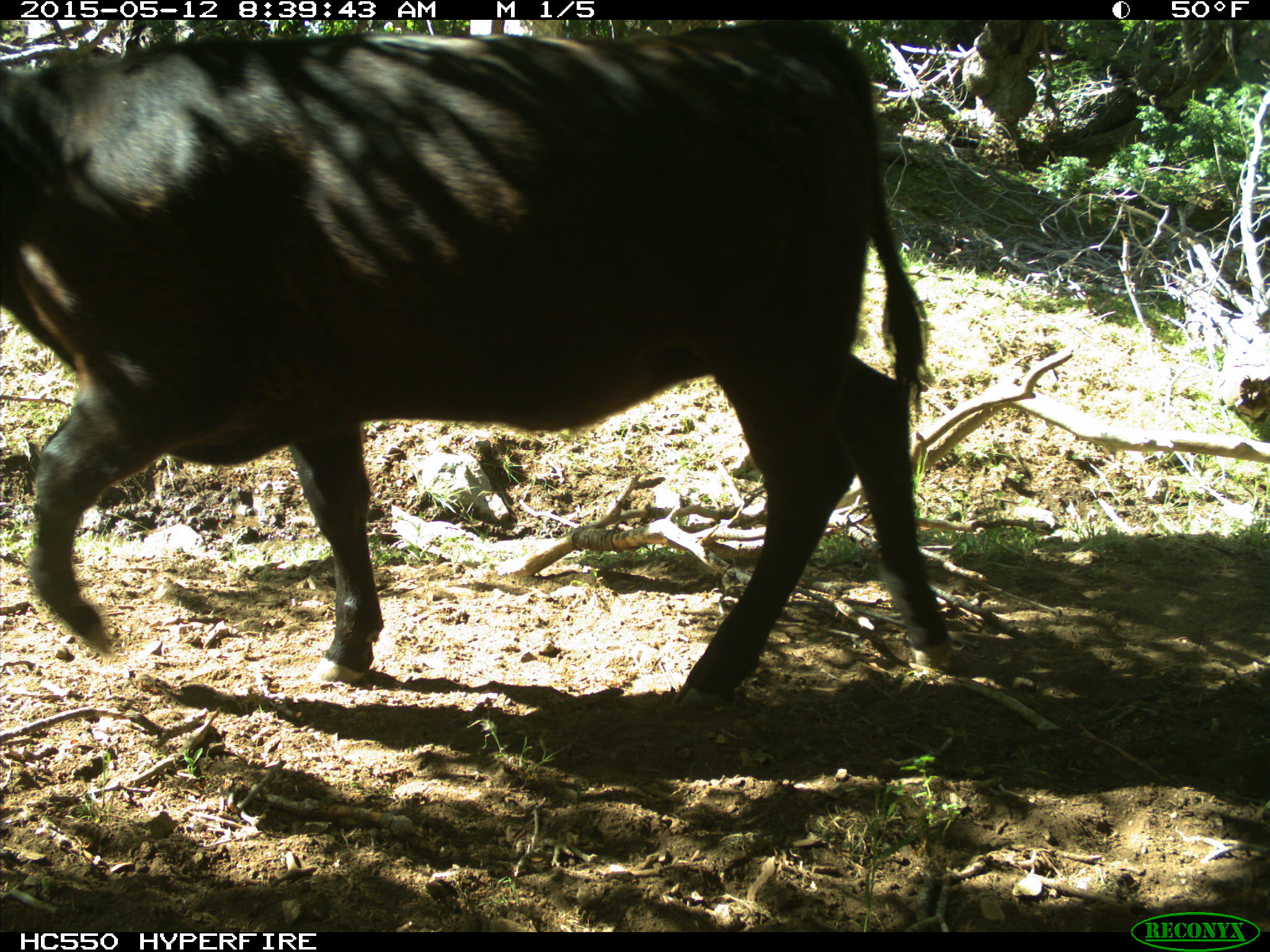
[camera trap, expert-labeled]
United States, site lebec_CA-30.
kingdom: Animalia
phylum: Chordata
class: Mammalia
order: Artiodactyla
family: Bovidae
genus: Bos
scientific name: Bos taurus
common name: domestic cow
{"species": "Bos taurus (domestic cow)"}